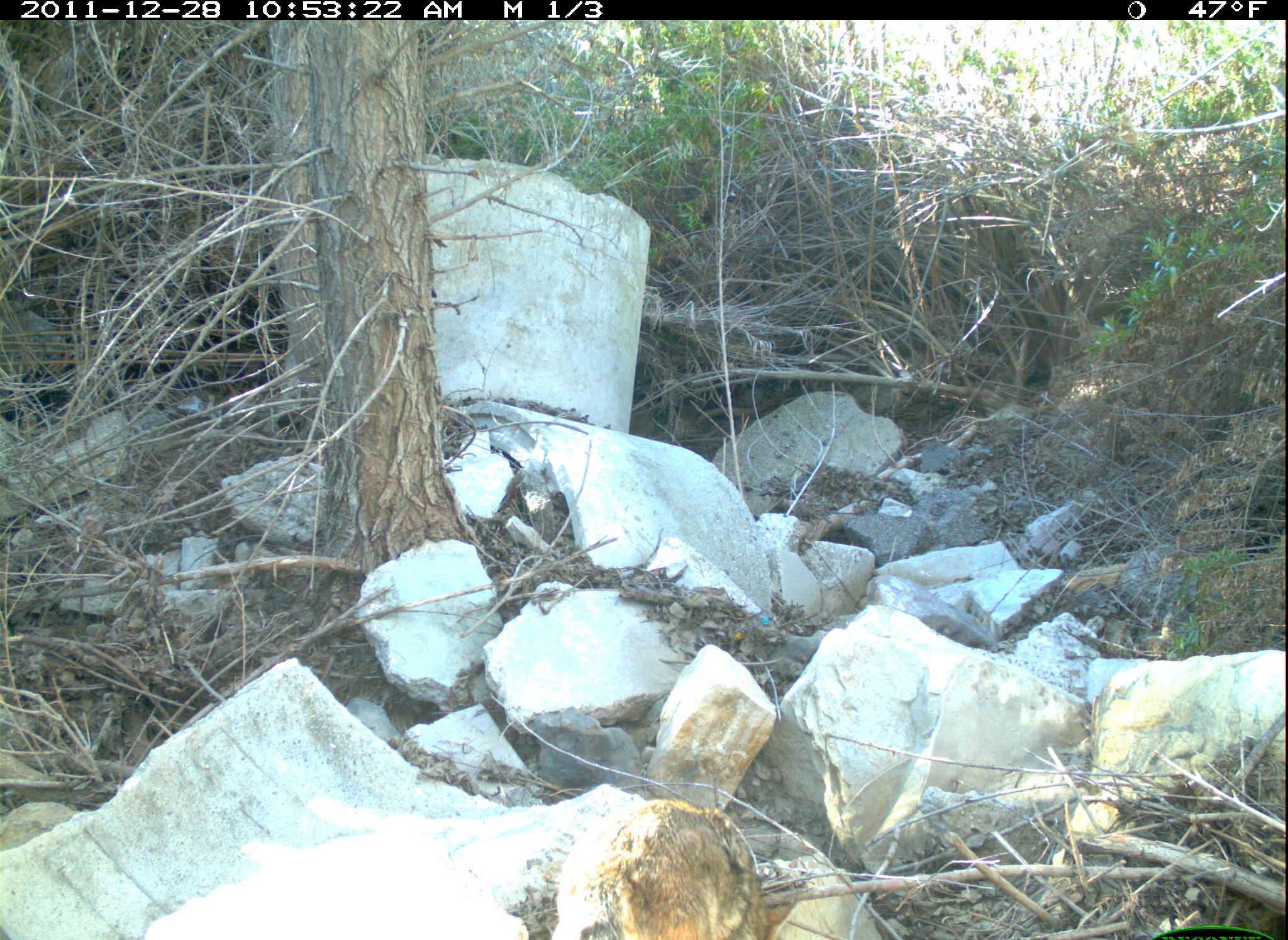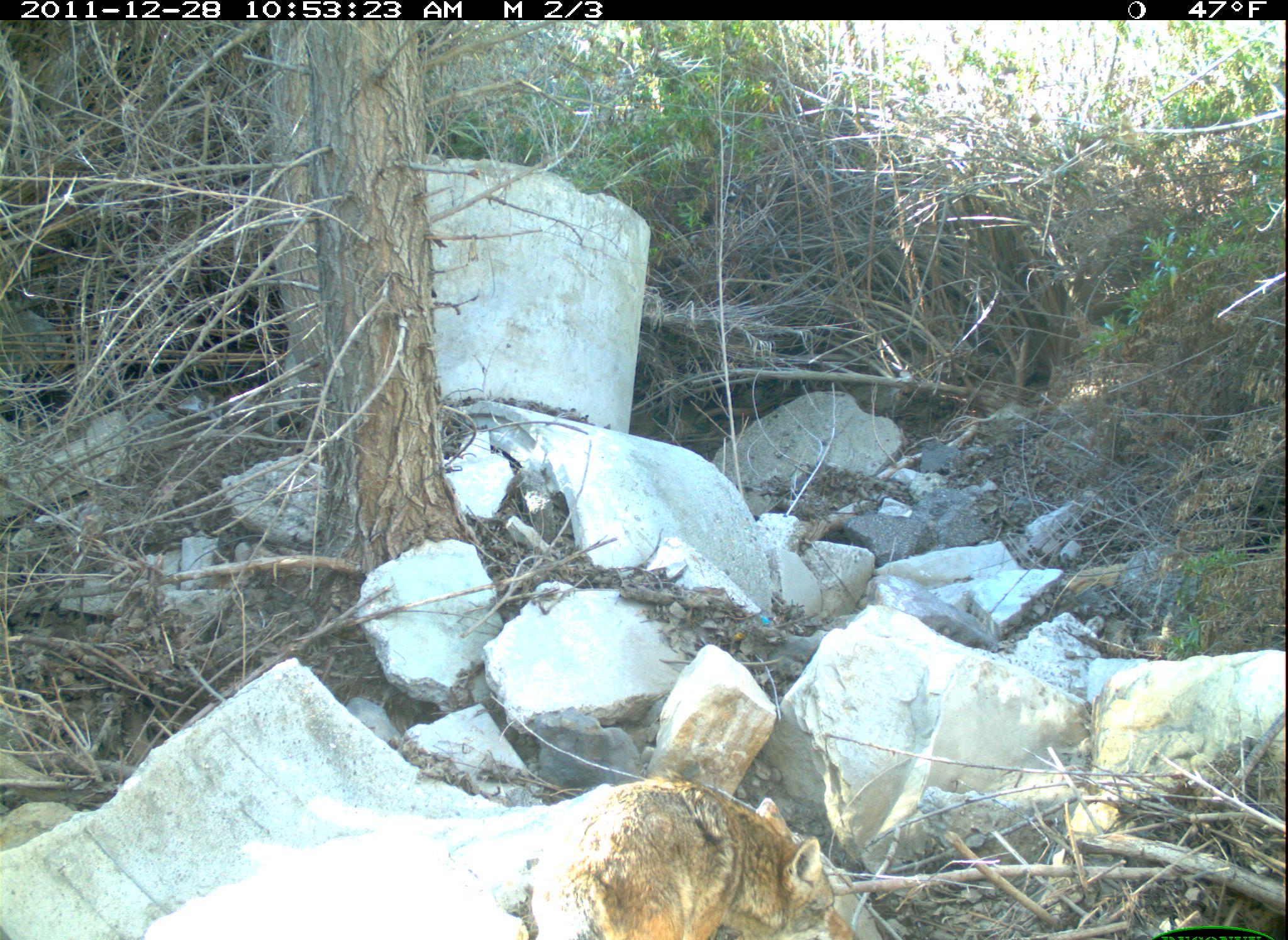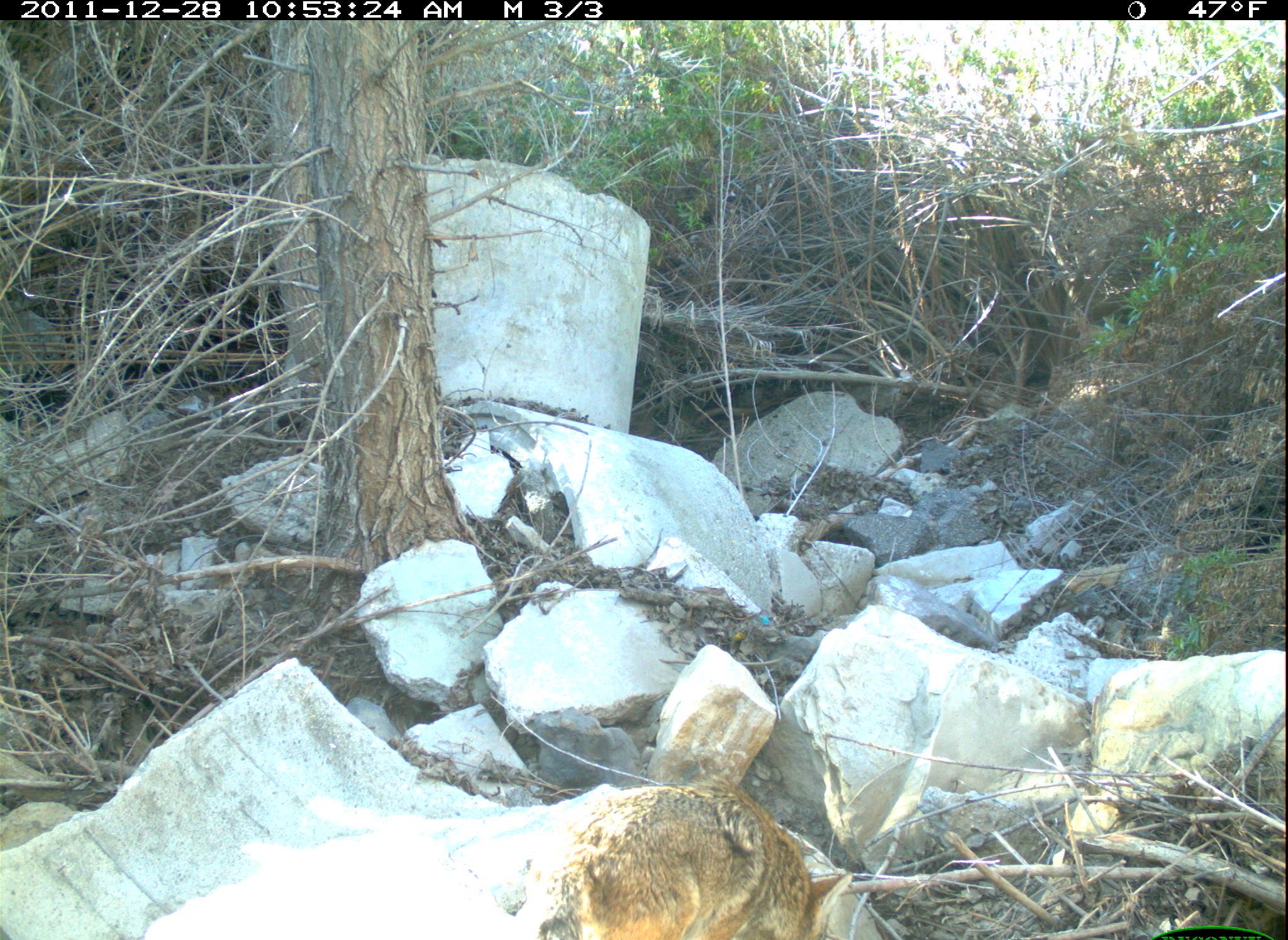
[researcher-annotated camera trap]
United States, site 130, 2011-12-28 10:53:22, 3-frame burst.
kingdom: Animalia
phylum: Chordata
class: Mammalia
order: Carnivora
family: Canidae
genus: Canis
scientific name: Canis latrans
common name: coyote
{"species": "coyote (Canis latrans)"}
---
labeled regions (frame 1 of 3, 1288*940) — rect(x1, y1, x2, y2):
coyote: rect(596, 791, 779, 940)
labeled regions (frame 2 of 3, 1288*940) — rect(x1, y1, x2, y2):
coyote: rect(562, 741, 860, 933)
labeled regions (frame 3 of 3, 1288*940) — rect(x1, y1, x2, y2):
coyote: rect(551, 759, 860, 937)